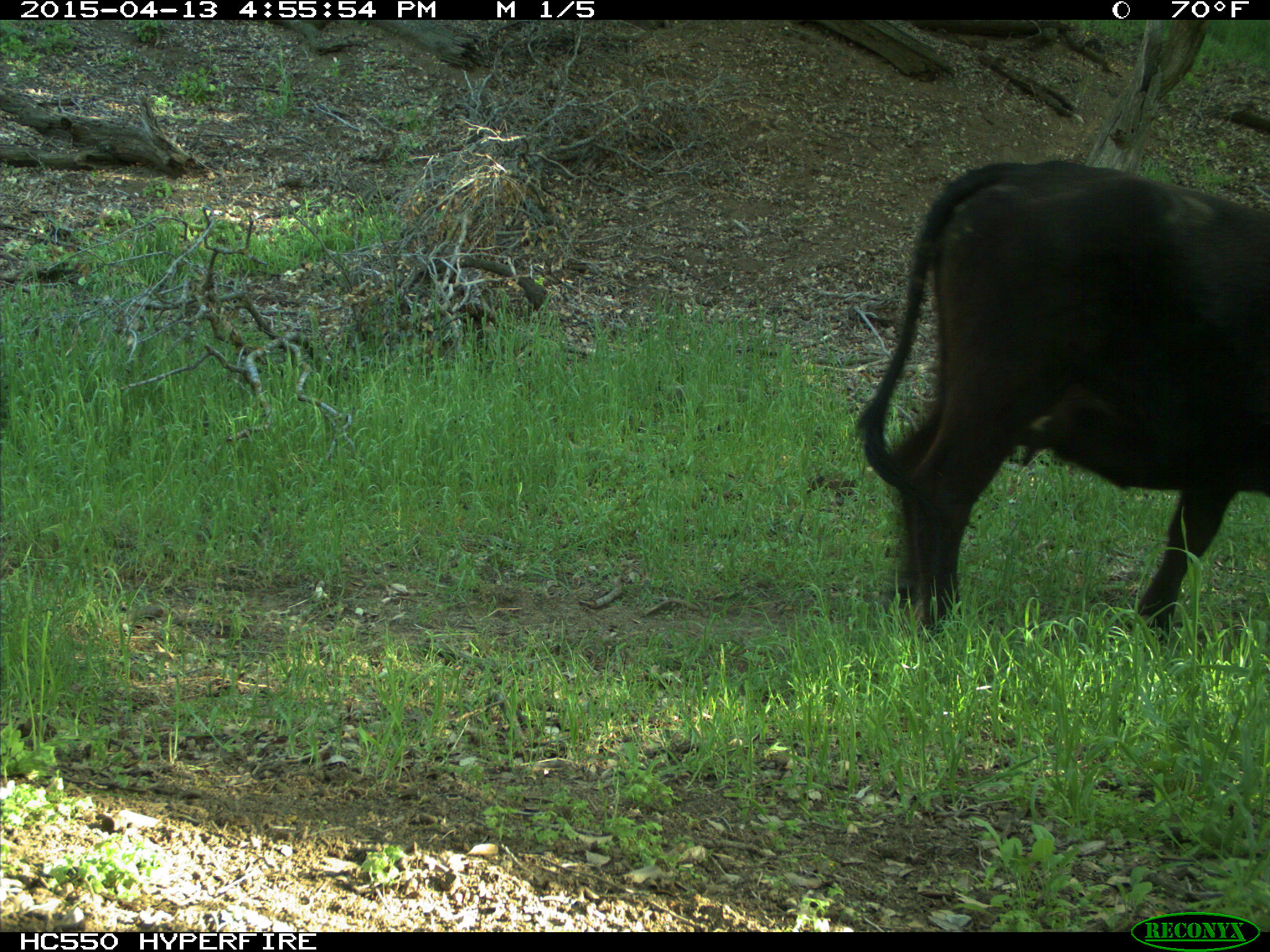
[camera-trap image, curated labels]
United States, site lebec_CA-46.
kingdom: Animalia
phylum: Chordata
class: Mammalia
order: Artiodactyla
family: Bovidae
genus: Bos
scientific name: Bos taurus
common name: domestic cow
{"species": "Bos taurus (domestic cow)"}